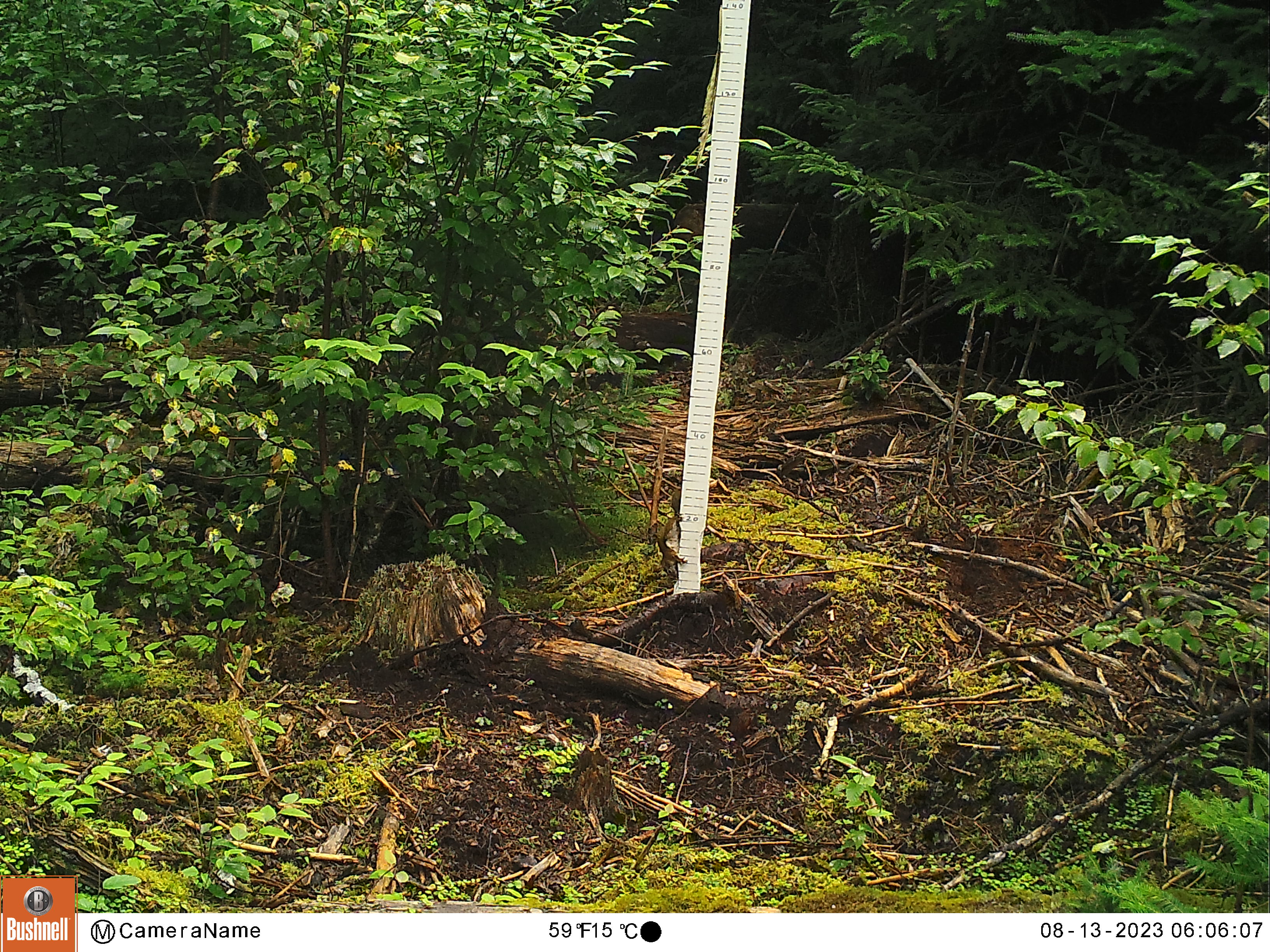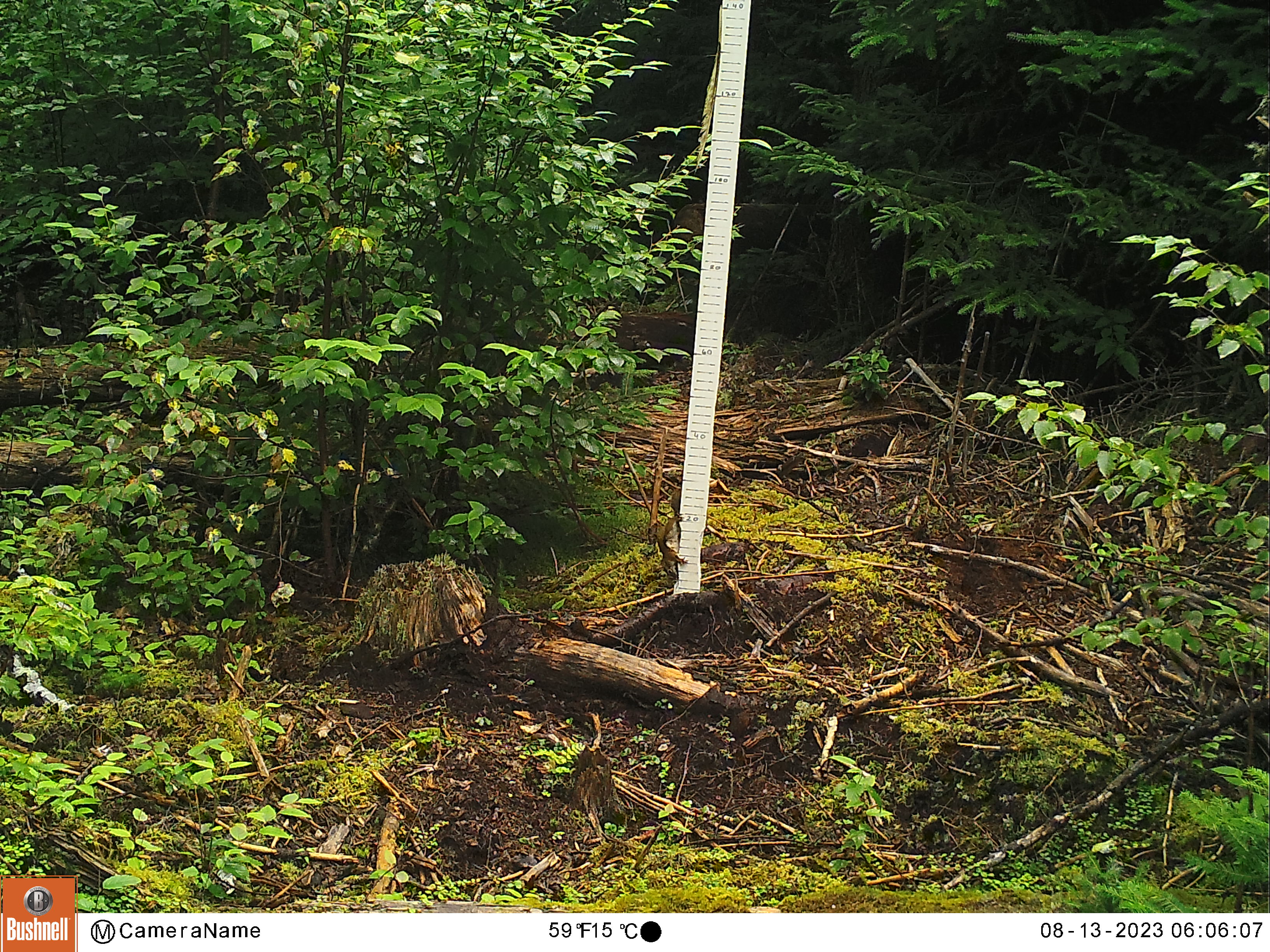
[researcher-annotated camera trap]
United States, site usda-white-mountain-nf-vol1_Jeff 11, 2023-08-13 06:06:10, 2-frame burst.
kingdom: Animalia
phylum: Chordata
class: Mammalia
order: Rodentia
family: Sciuridae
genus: Tamiasciurus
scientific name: Tamiasciurus hudsonicus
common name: red squirrel